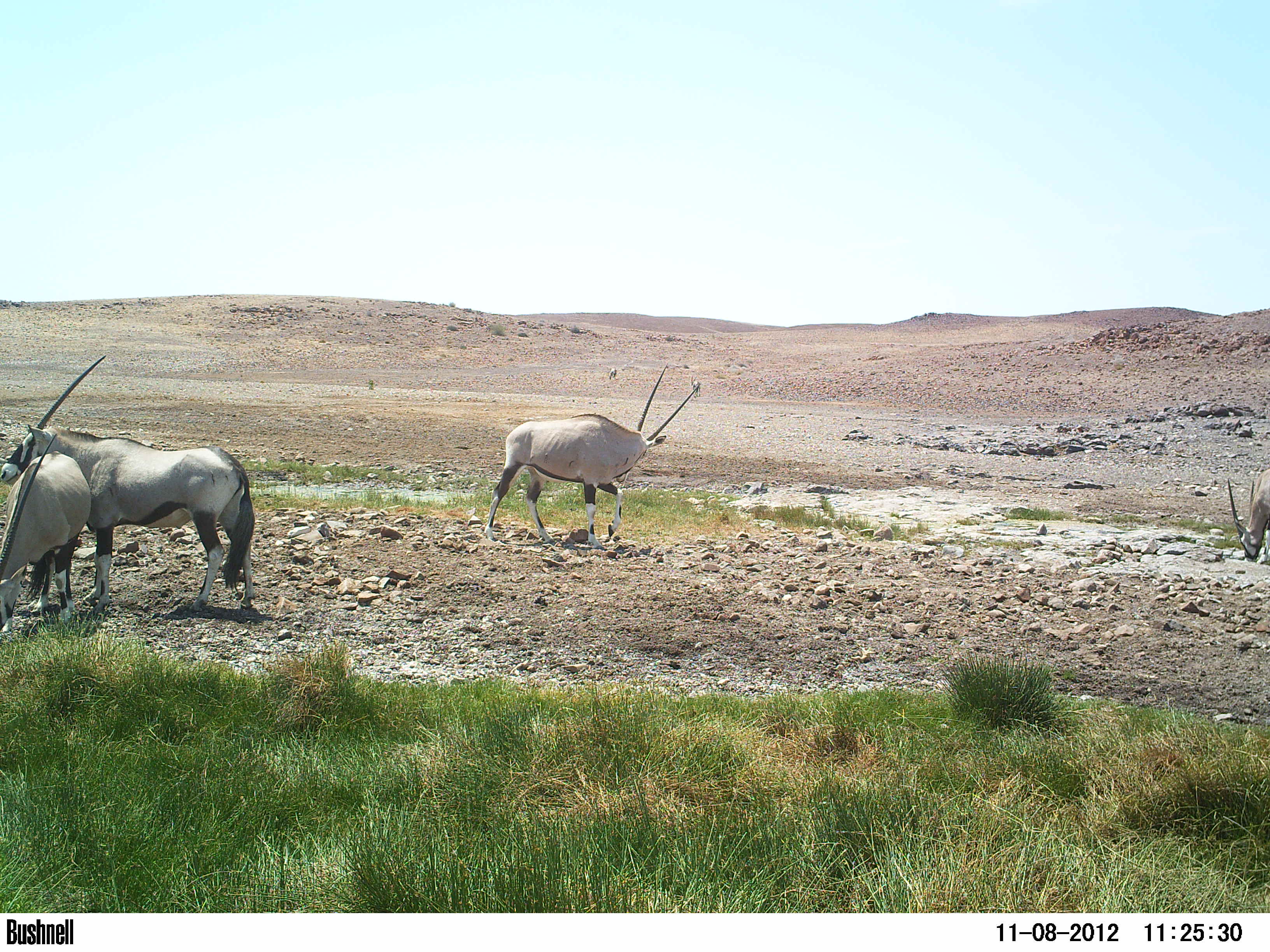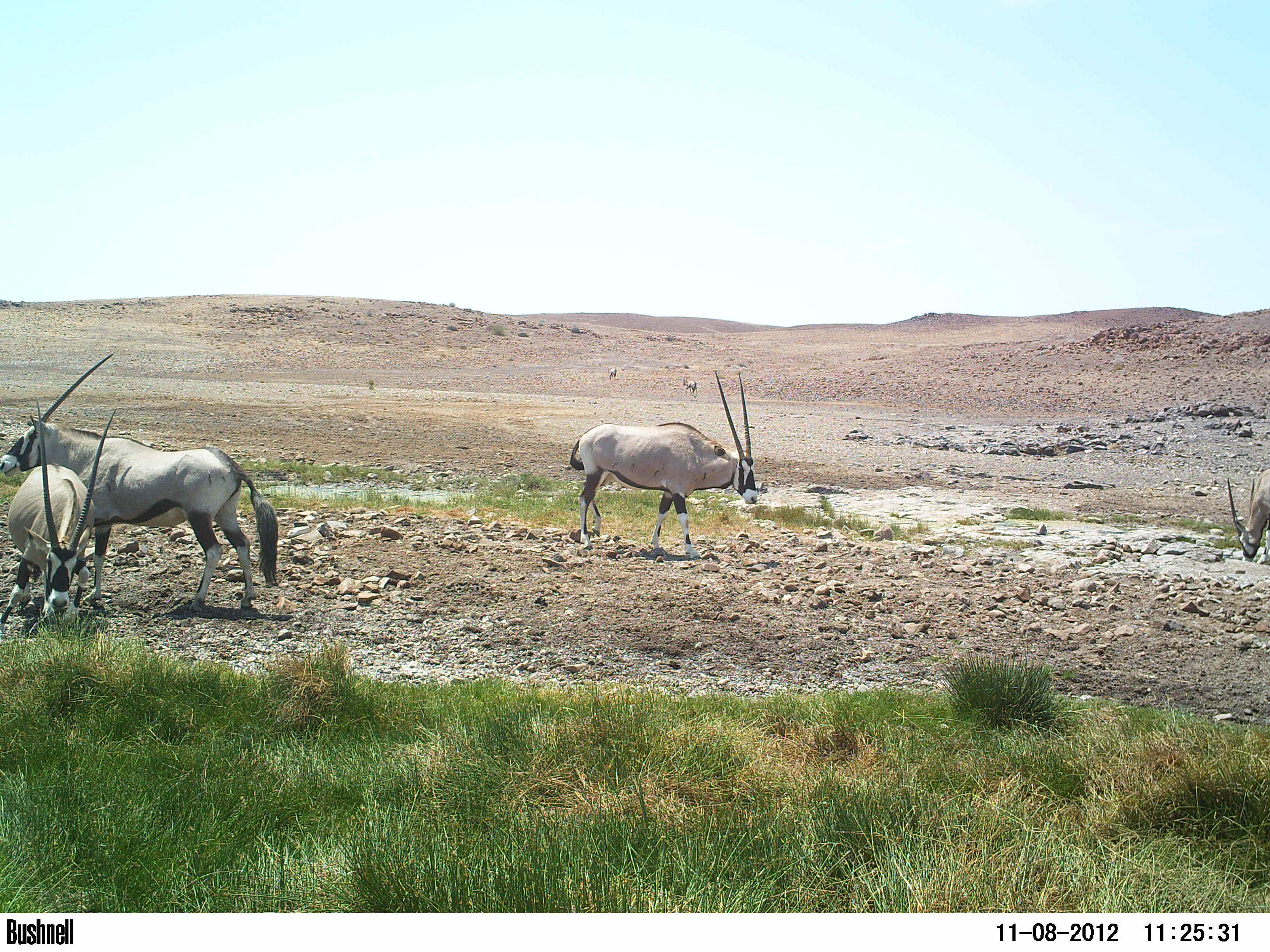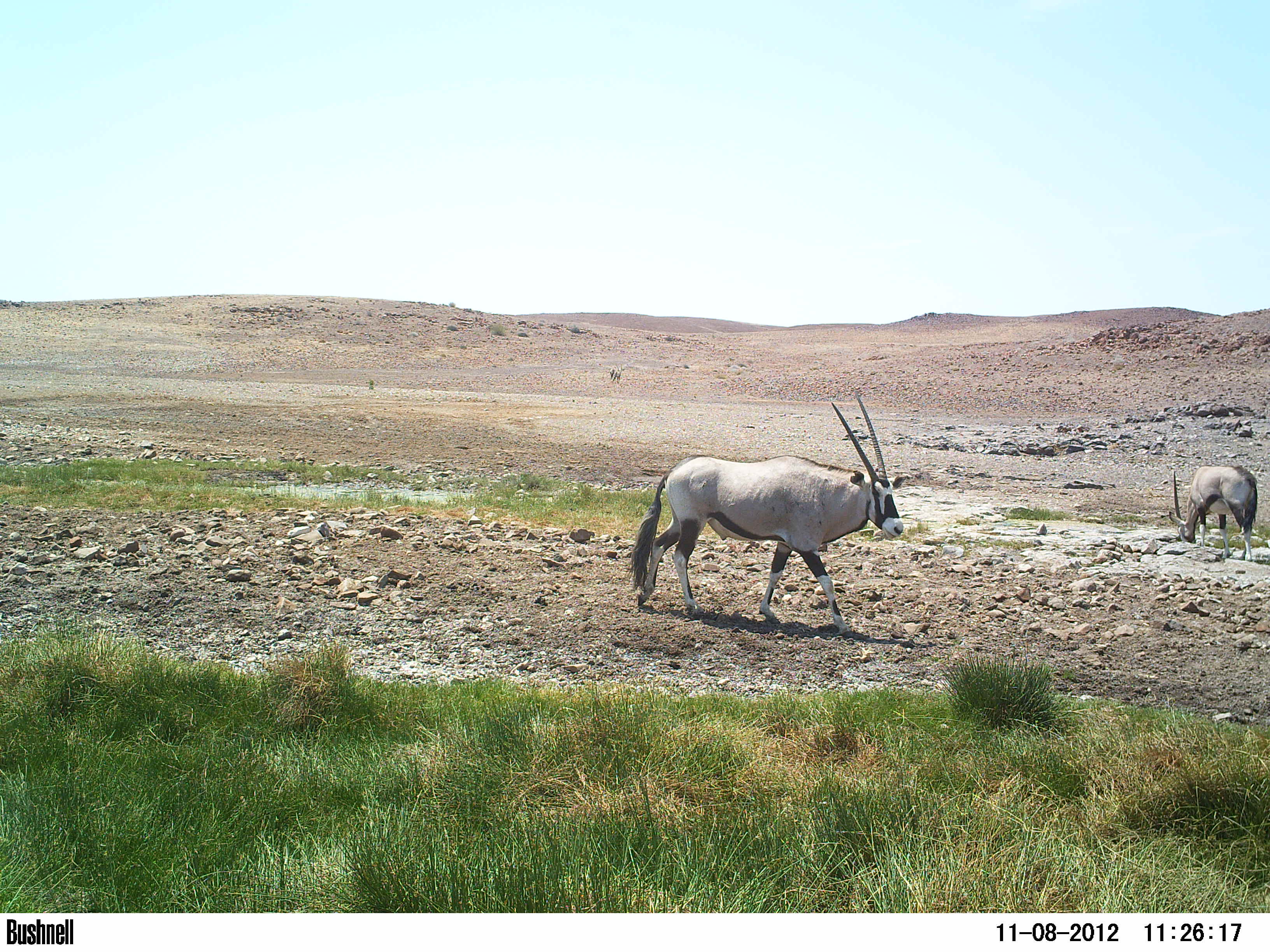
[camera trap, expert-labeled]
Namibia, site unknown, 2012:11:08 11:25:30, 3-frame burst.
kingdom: Animalia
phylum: Chordata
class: Mammalia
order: Artiodactyla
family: Bovidae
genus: Oryx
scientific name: Oryx gazella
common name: gemsbok